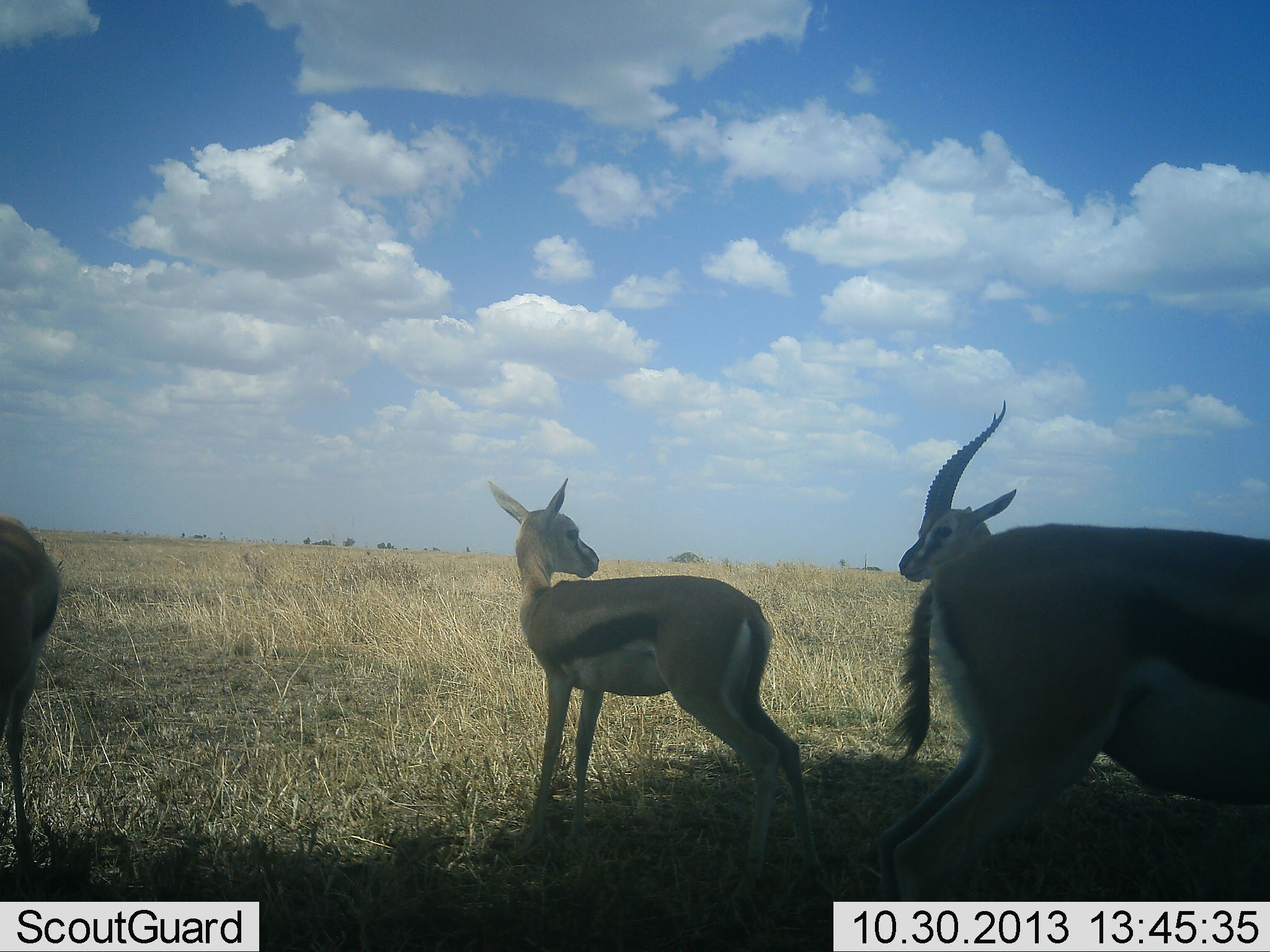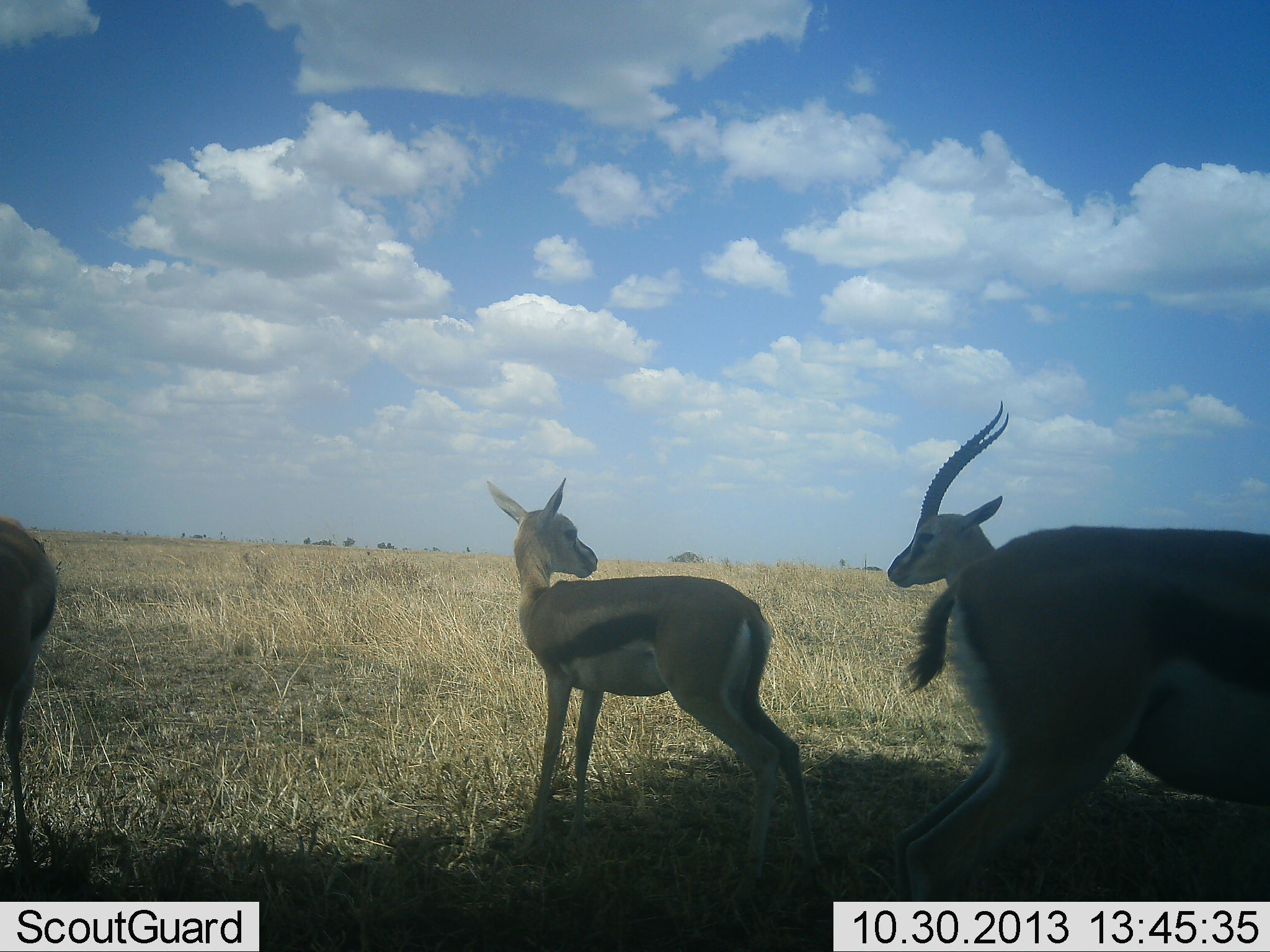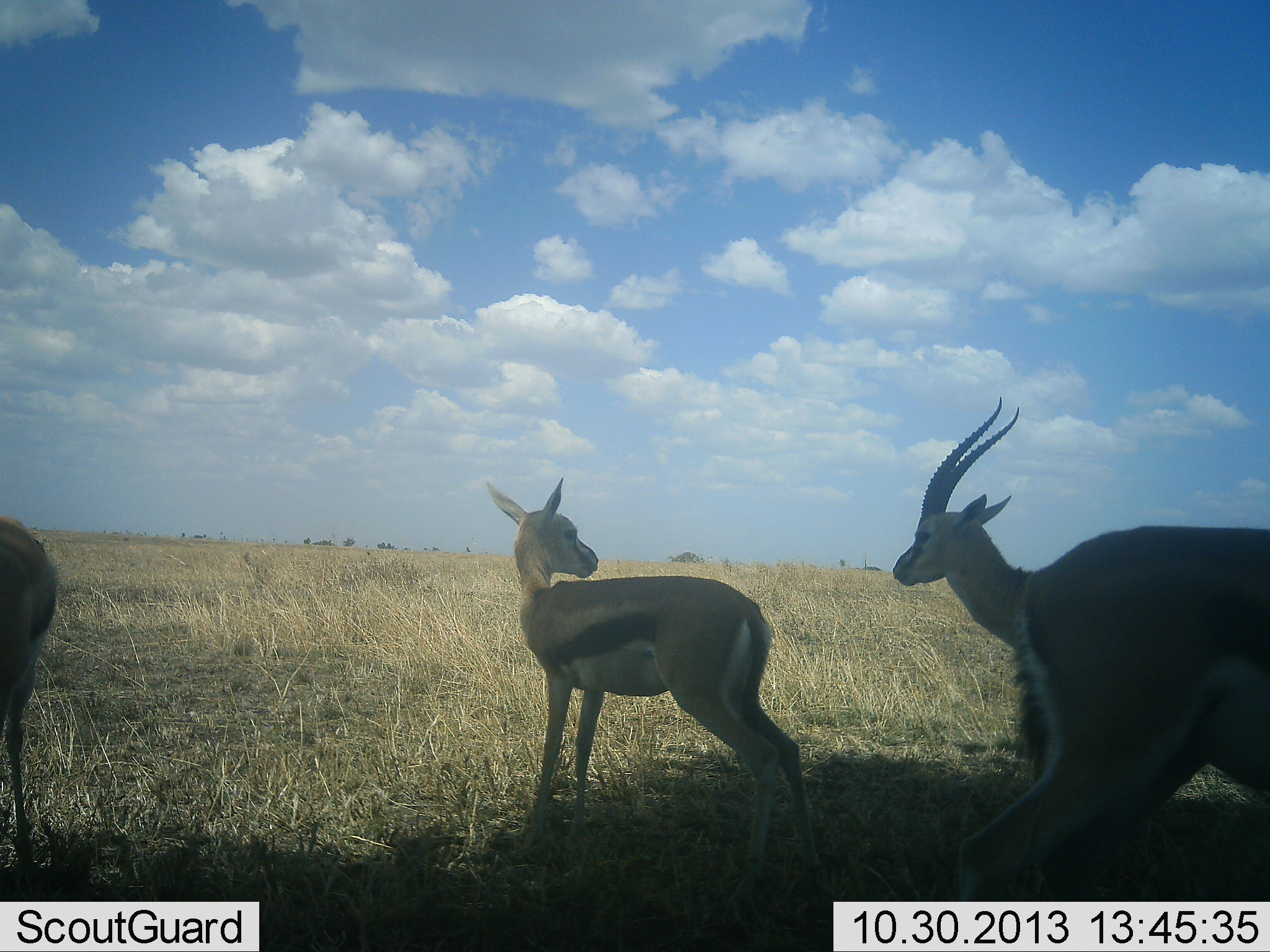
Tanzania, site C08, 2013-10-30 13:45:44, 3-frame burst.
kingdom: Animalia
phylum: Chordata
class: Mammalia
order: Artiodactyla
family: Bovidae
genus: Eudorcas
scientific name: Eudorcas thomsonii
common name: thomson's gazelle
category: gazellethomsons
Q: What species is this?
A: Gazellethomsons (thomson's gazelle) (Eudorcas thomsonii).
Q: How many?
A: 4.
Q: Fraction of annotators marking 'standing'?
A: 90%.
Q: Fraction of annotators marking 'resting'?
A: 10%.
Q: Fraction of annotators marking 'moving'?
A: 20%.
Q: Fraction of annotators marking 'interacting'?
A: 0%.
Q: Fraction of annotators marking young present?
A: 10%.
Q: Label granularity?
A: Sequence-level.